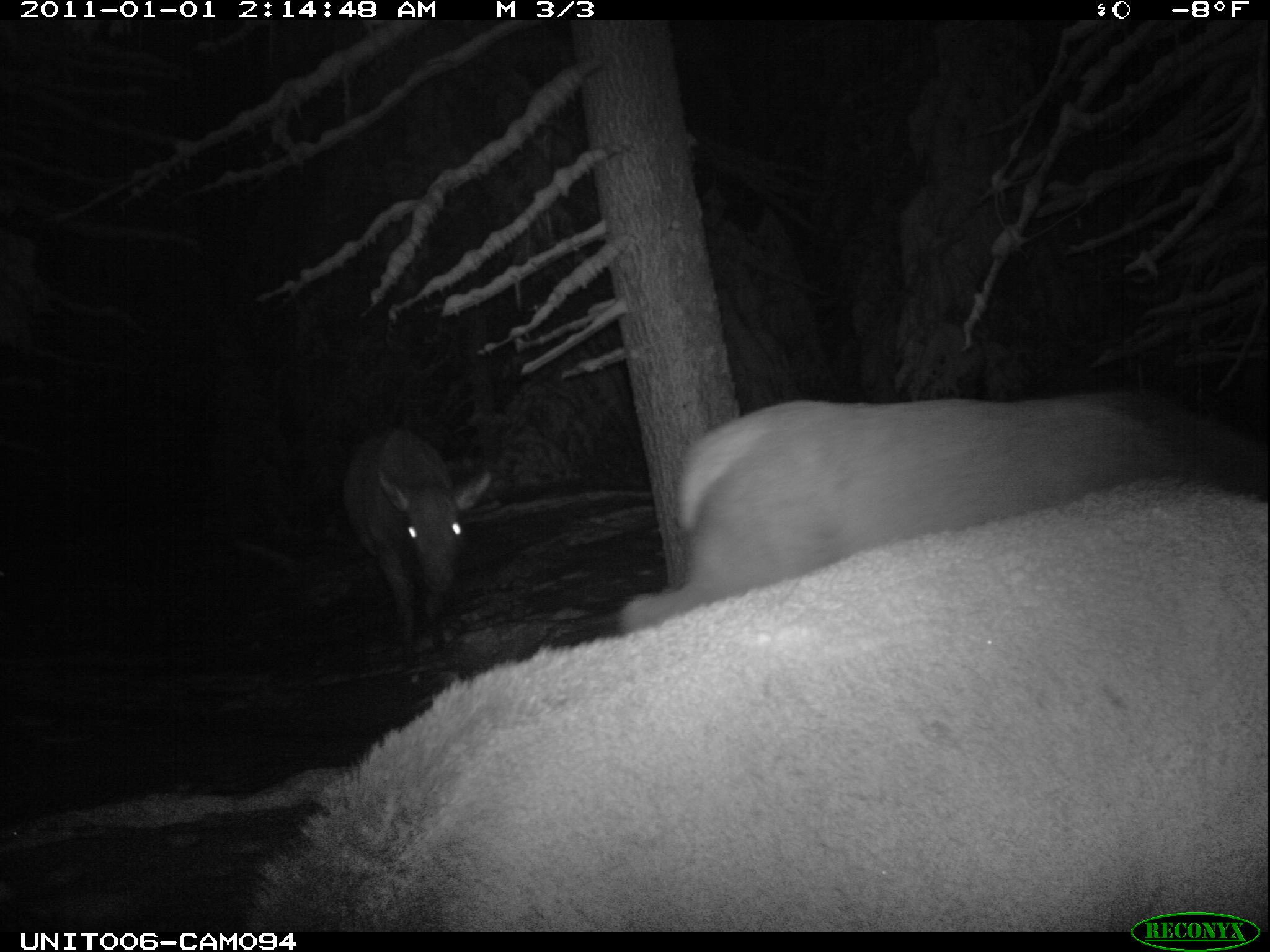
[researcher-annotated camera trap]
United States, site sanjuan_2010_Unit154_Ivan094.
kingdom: Animalia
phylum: Chordata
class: Mammalia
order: Artiodactyla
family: Cervidae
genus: Cervus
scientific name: Cervus elaphus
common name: red deer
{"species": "Cervus elaphus (red deer)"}